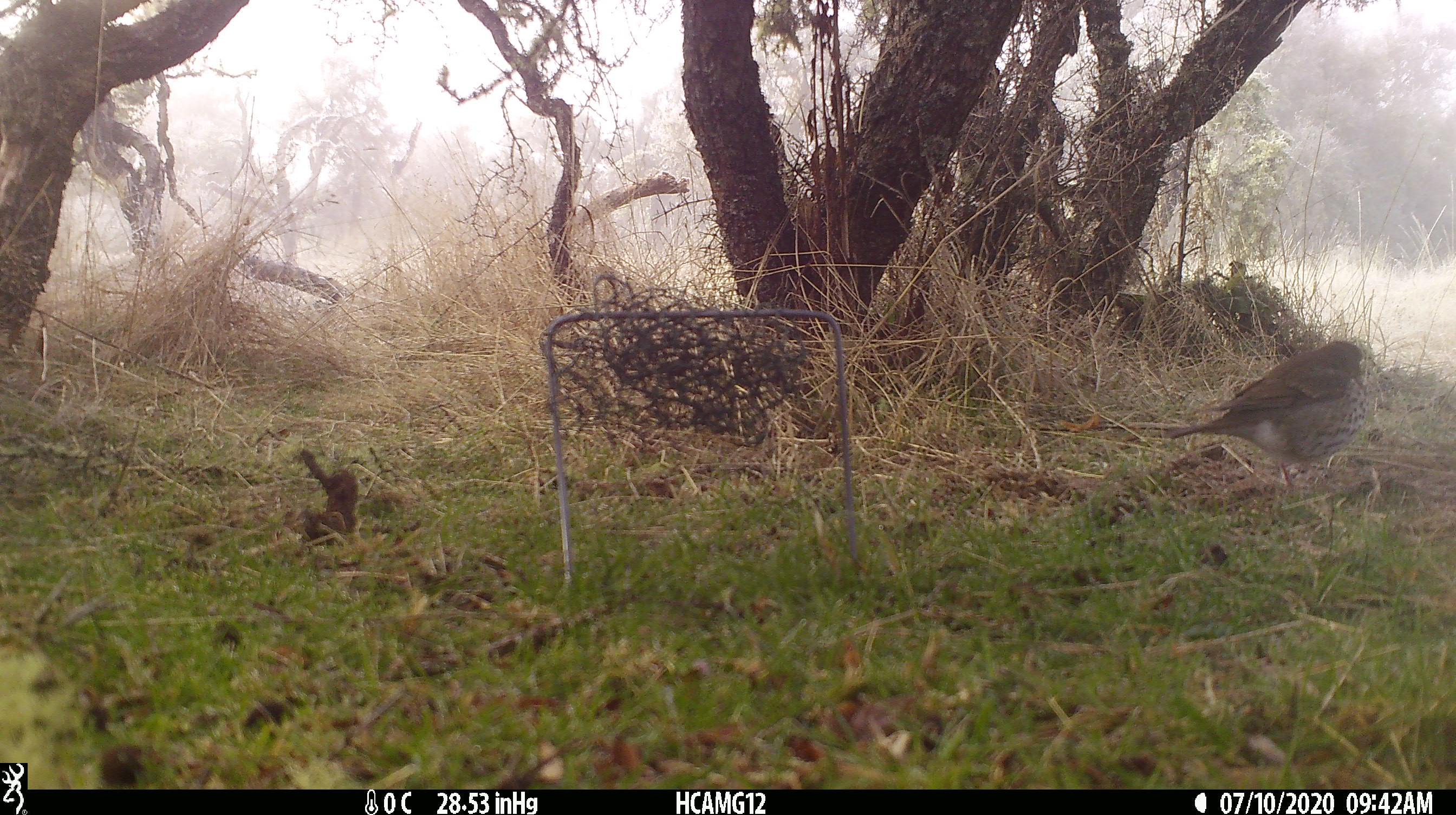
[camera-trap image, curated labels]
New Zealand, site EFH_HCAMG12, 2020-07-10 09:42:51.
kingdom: Animalia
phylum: Chordata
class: Aves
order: Passeriformes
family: Turdidae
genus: Turdus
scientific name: Turdus philomelos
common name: song thrush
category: thrush